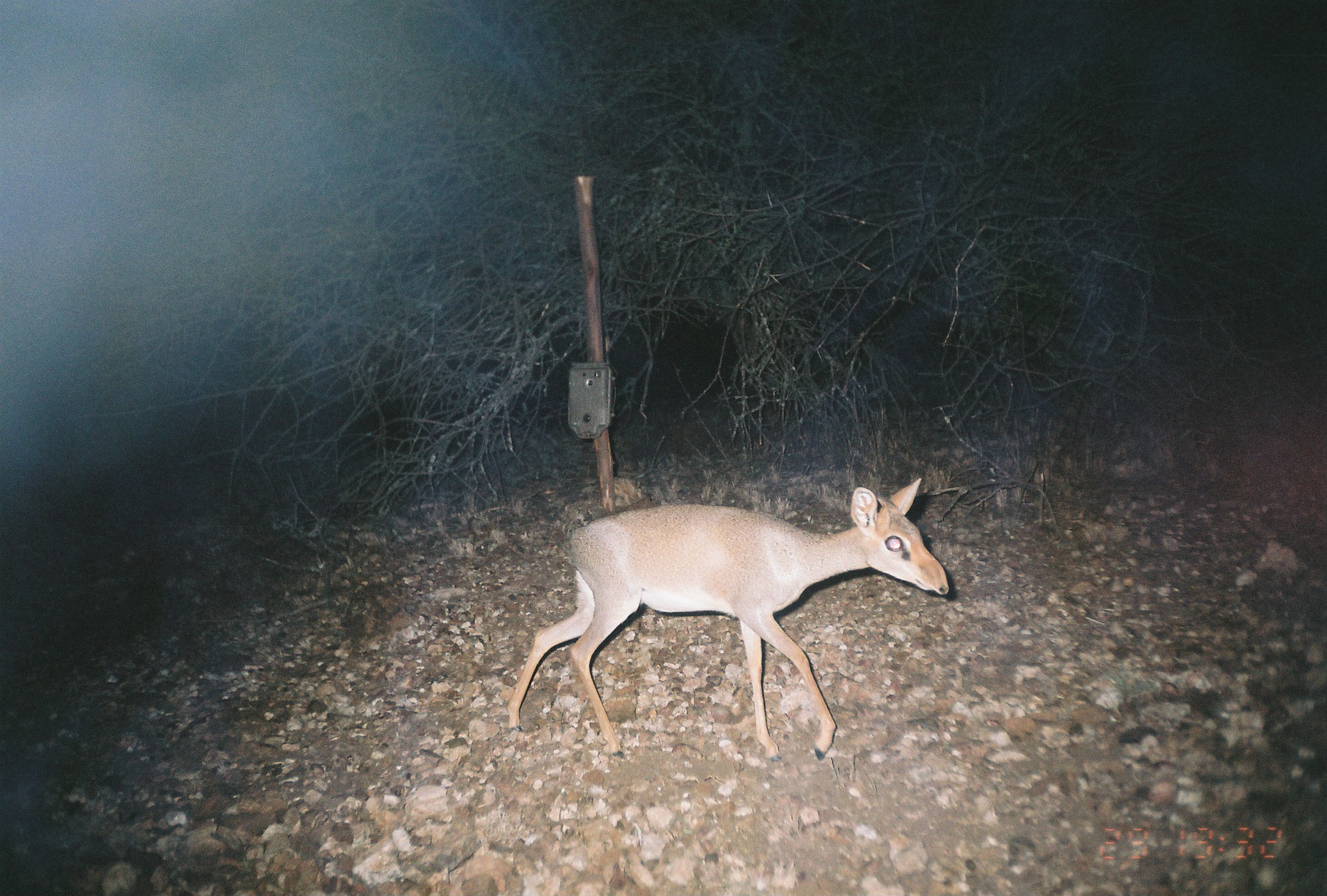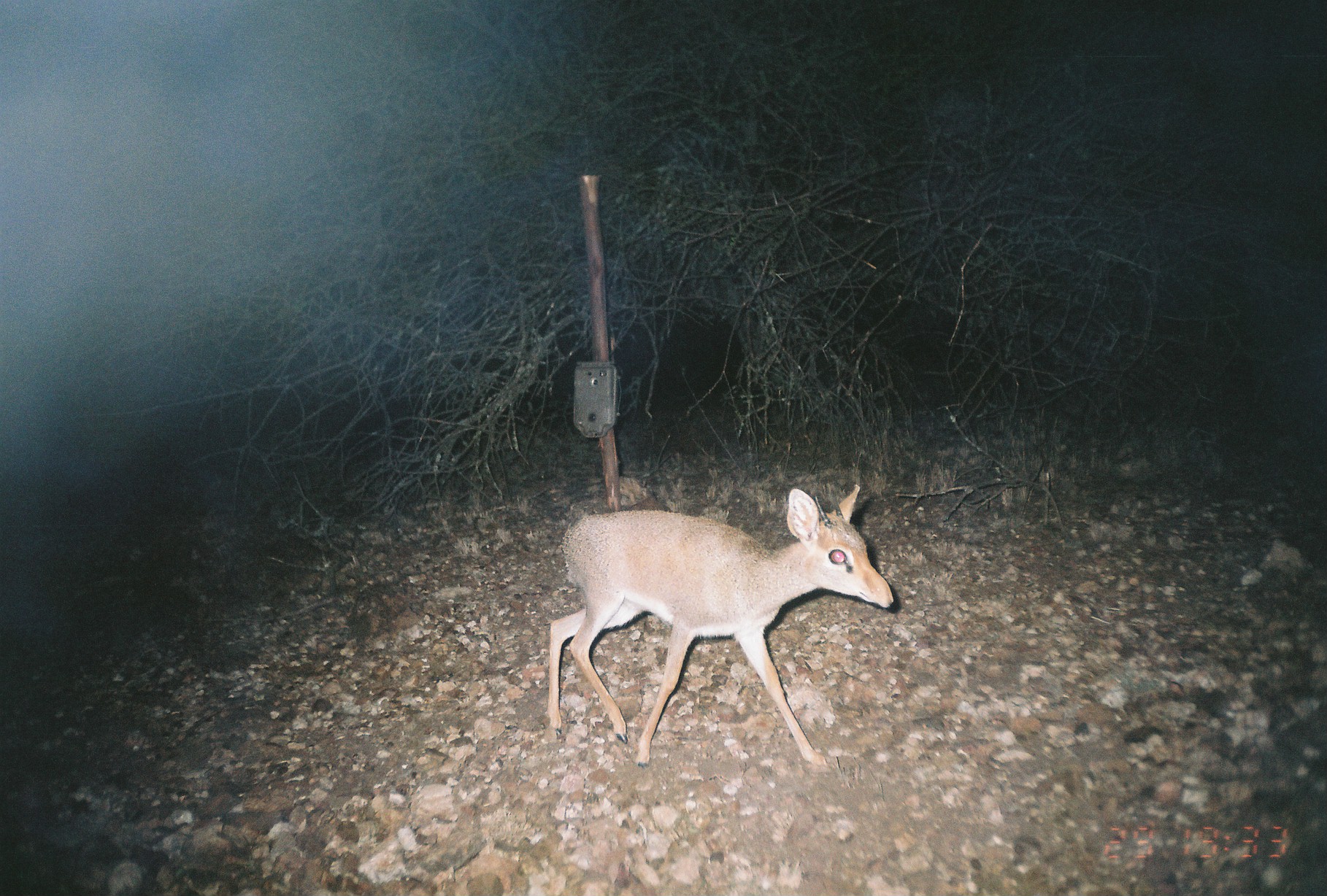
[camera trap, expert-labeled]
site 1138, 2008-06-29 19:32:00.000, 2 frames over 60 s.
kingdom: Animalia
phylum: Chordata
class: Mammalia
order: Artiodactyla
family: Bovidae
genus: Madoqua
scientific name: Madoqua guentheri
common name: günther's dik-dik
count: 1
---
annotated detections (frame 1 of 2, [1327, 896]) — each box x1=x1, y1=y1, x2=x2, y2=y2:
madoqua guentheri: x1=507, y1=478, x2=950, y2=762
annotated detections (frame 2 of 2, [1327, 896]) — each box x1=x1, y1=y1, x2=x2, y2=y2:
madoqua guentheri: x1=548, y1=485, x2=892, y2=765